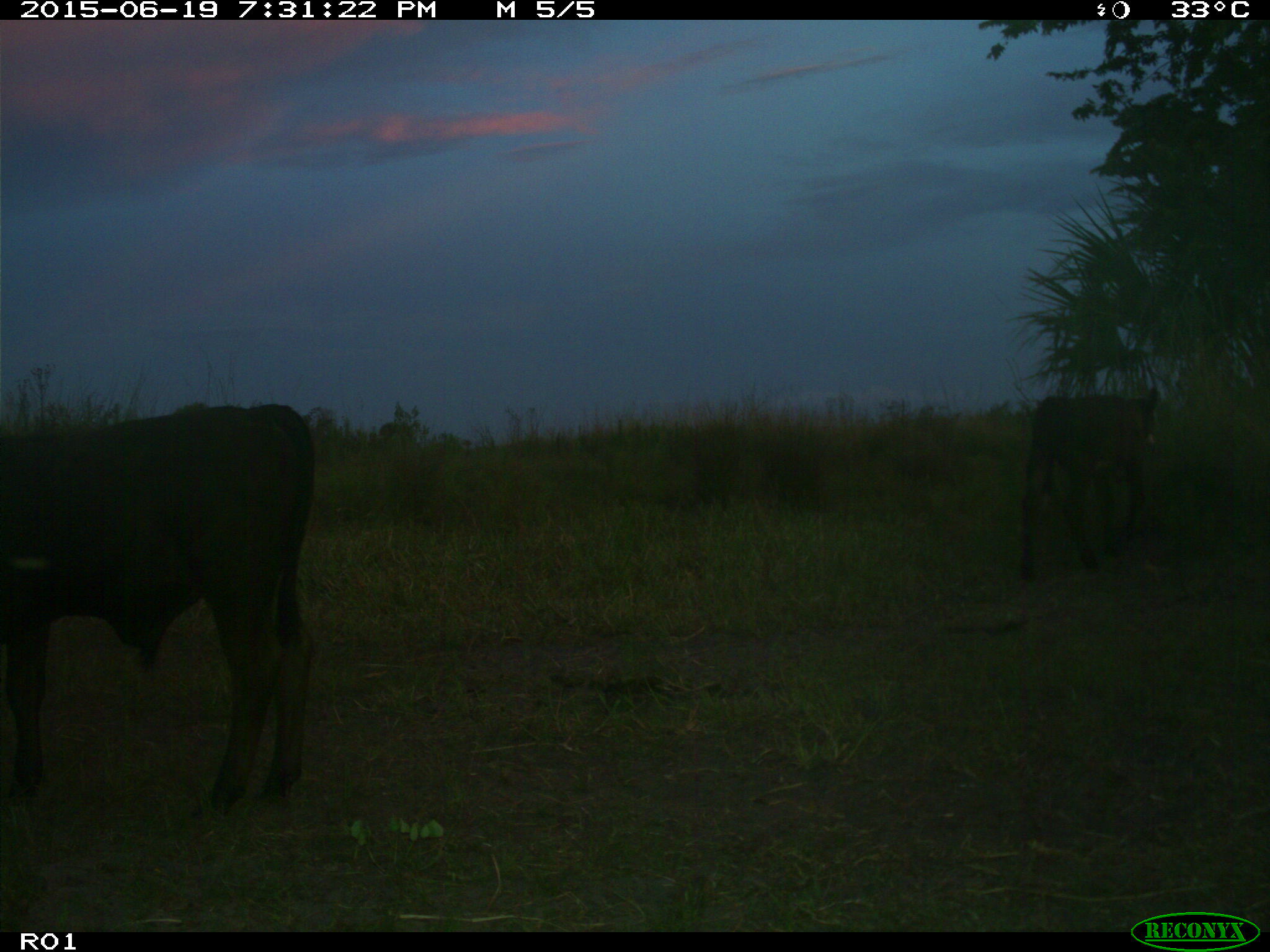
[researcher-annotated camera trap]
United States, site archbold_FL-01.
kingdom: Animalia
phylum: Chordata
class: Mammalia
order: Artiodactyla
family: Bovidae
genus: Bos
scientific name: Bos taurus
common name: domestic cow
Bos taurus (domestic cow).